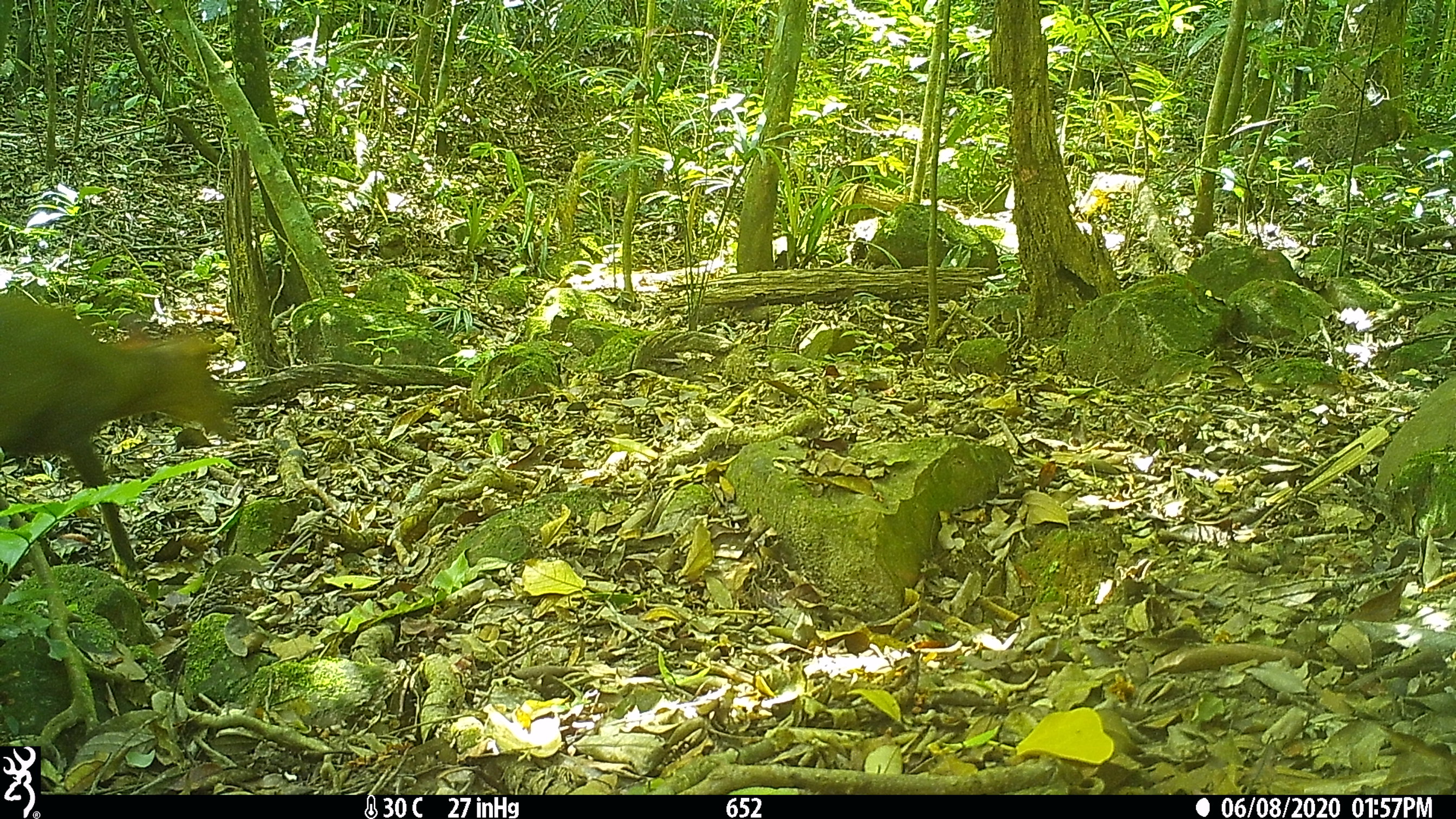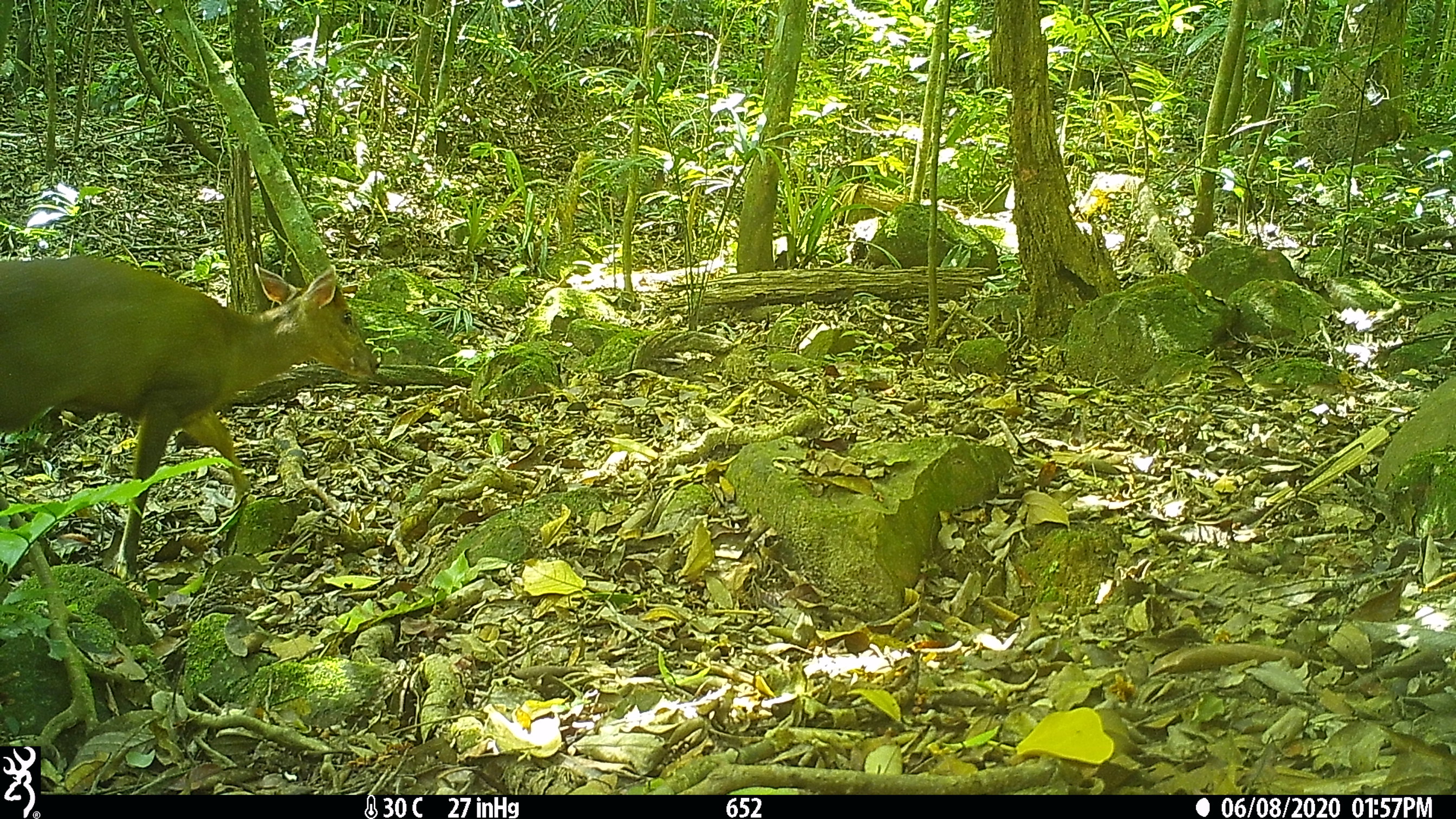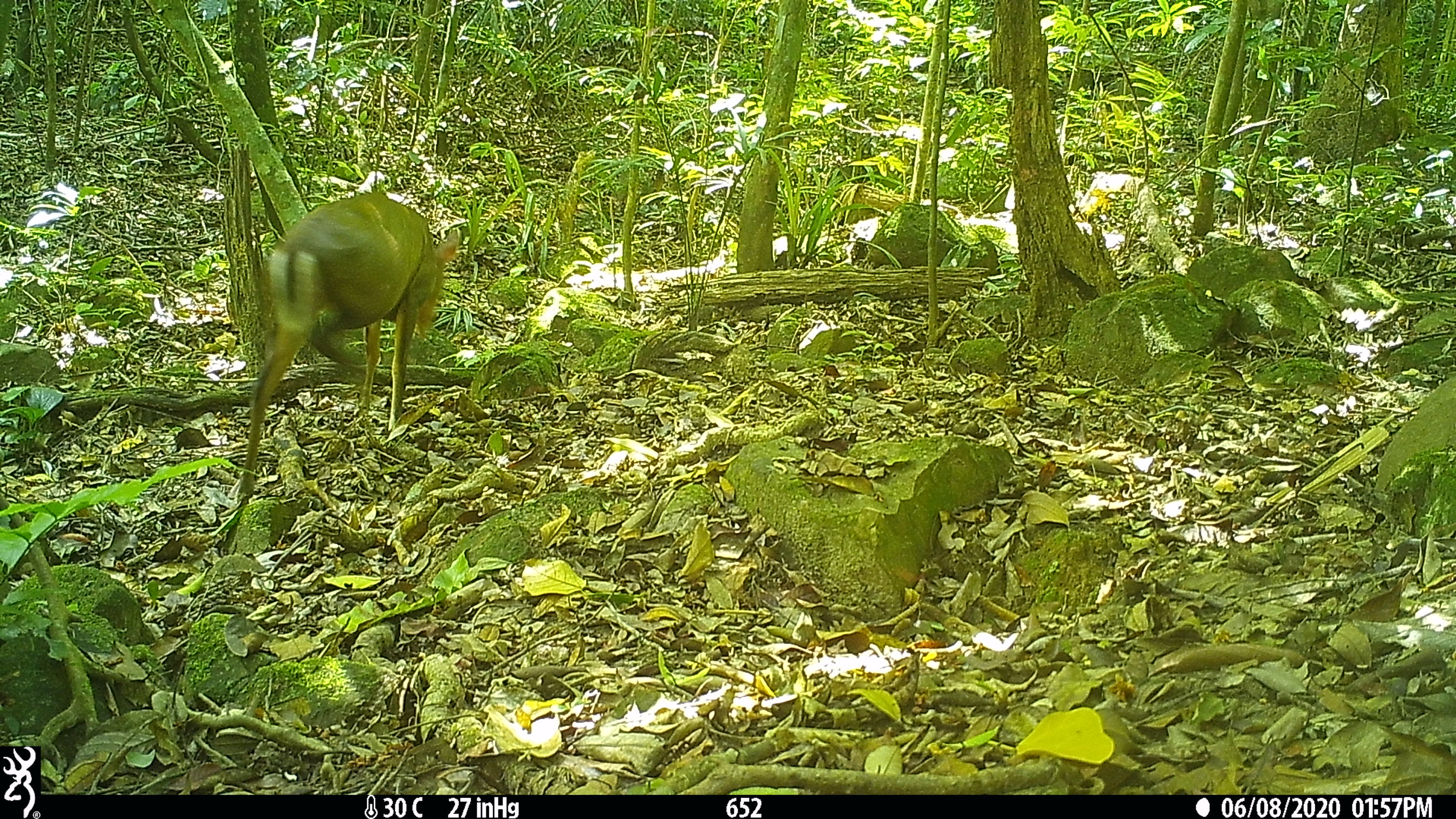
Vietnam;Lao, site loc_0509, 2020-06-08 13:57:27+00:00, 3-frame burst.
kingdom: Animalia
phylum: Chordata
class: Mammalia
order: Artiodactyla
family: Cervidae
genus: Muntiacus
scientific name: Muntiacus rooseveltorum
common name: roosevelt's muntjac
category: roosevelts muntjac group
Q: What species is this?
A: Roosevelts muntjac group (roosevelt's muntjac) (Muntiacus rooseveltorum).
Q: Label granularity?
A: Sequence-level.